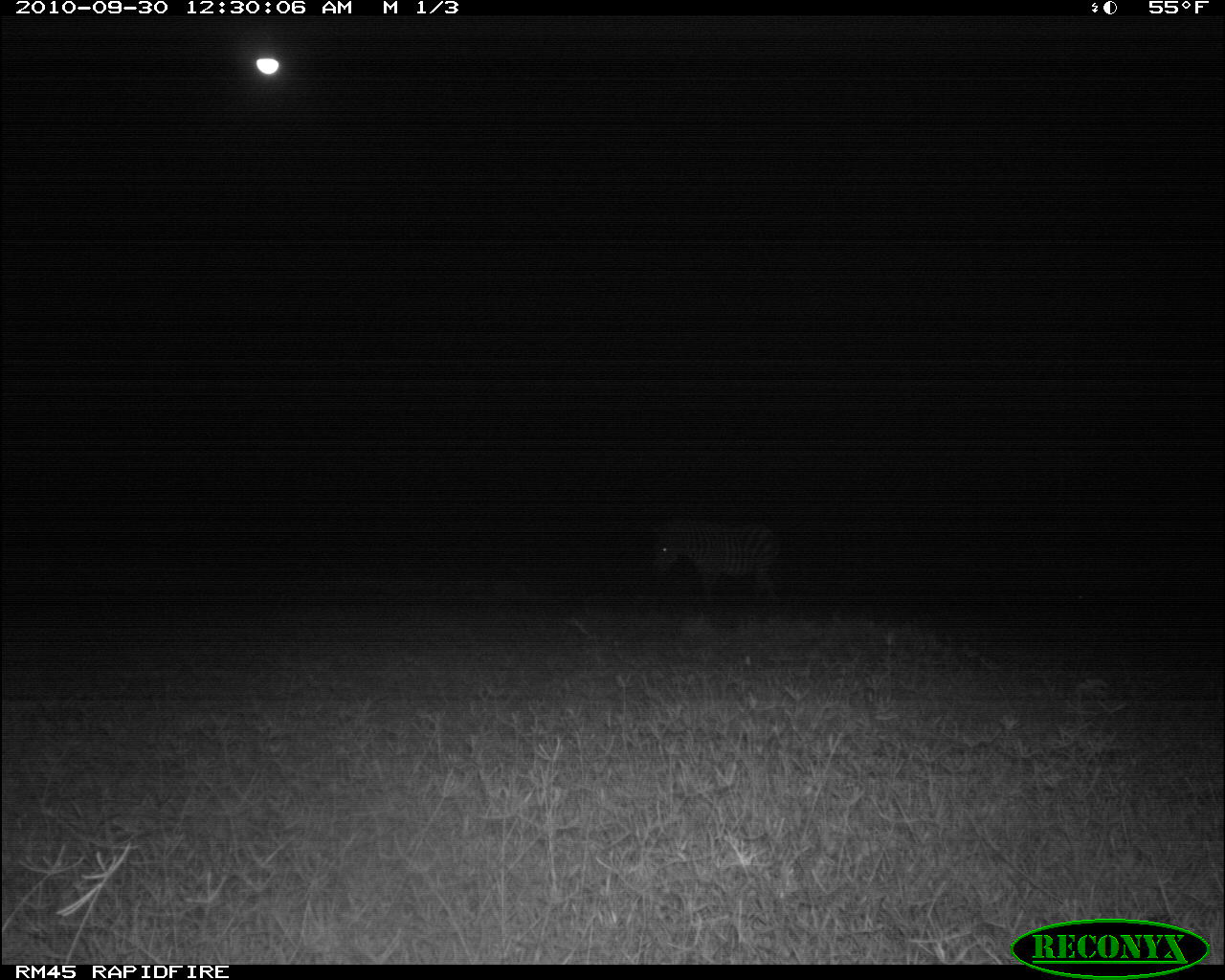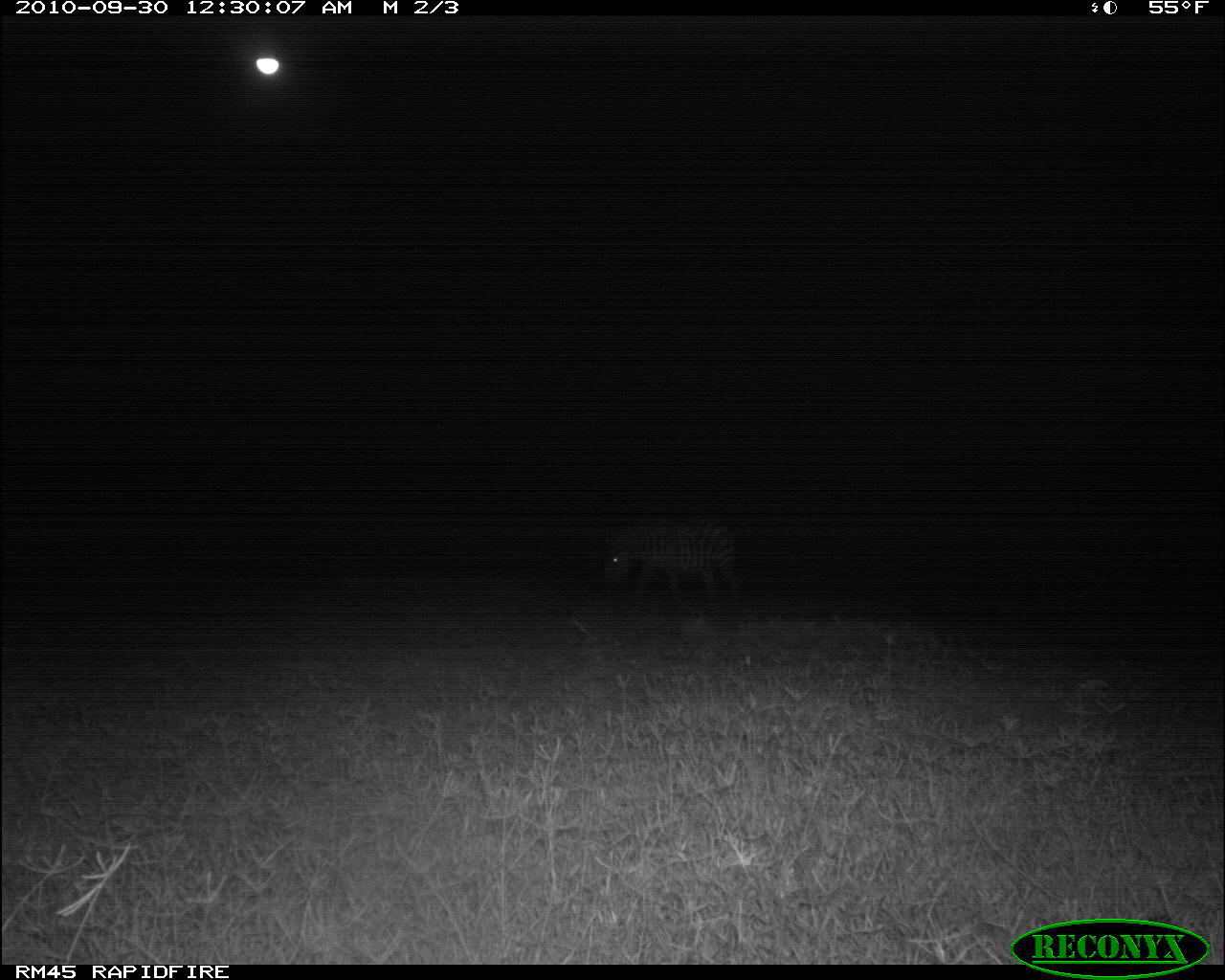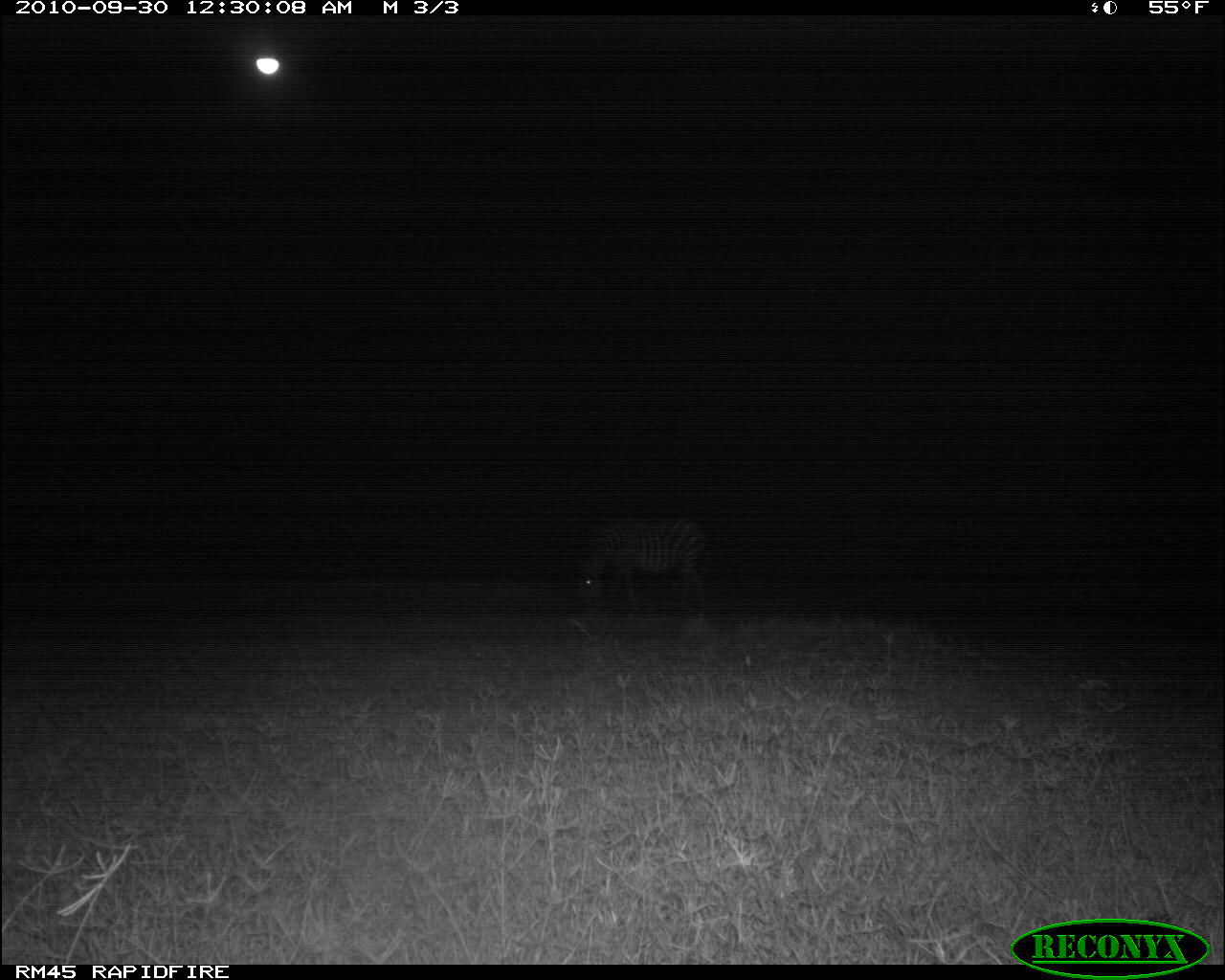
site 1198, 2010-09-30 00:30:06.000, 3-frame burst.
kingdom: Animalia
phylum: Chordata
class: Mammalia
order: Perissodactyla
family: Equidae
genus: Equus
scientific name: Equus quagga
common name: plains zebra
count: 1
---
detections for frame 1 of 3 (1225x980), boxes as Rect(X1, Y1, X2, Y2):
equus quagga: Rect(649, 516, 782, 611)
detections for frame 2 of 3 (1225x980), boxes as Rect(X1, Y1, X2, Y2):
equus quagga: Rect(603, 516, 741, 610)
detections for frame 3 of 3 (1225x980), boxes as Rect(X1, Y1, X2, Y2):
equus quagga: Rect(573, 516, 710, 612)